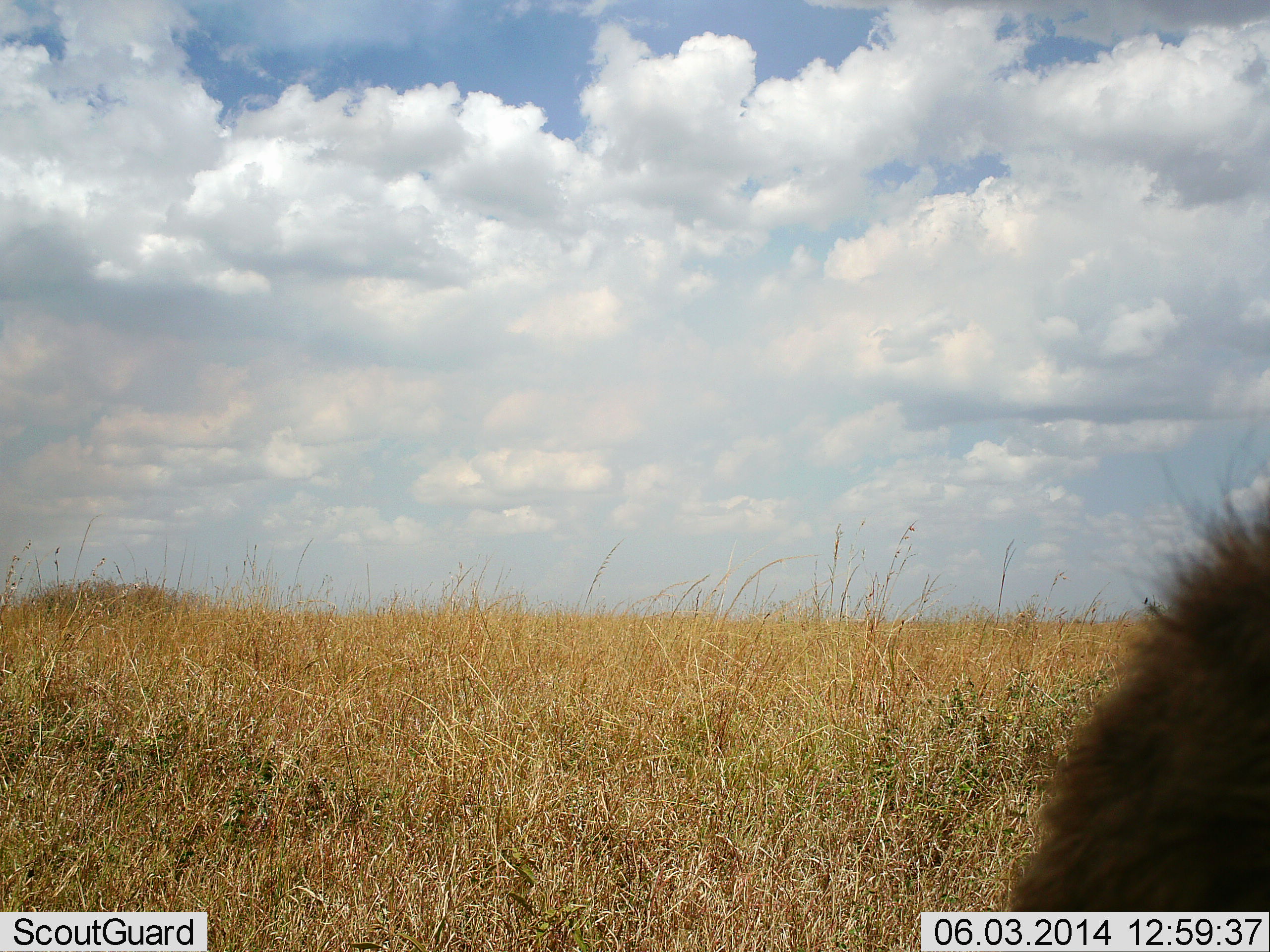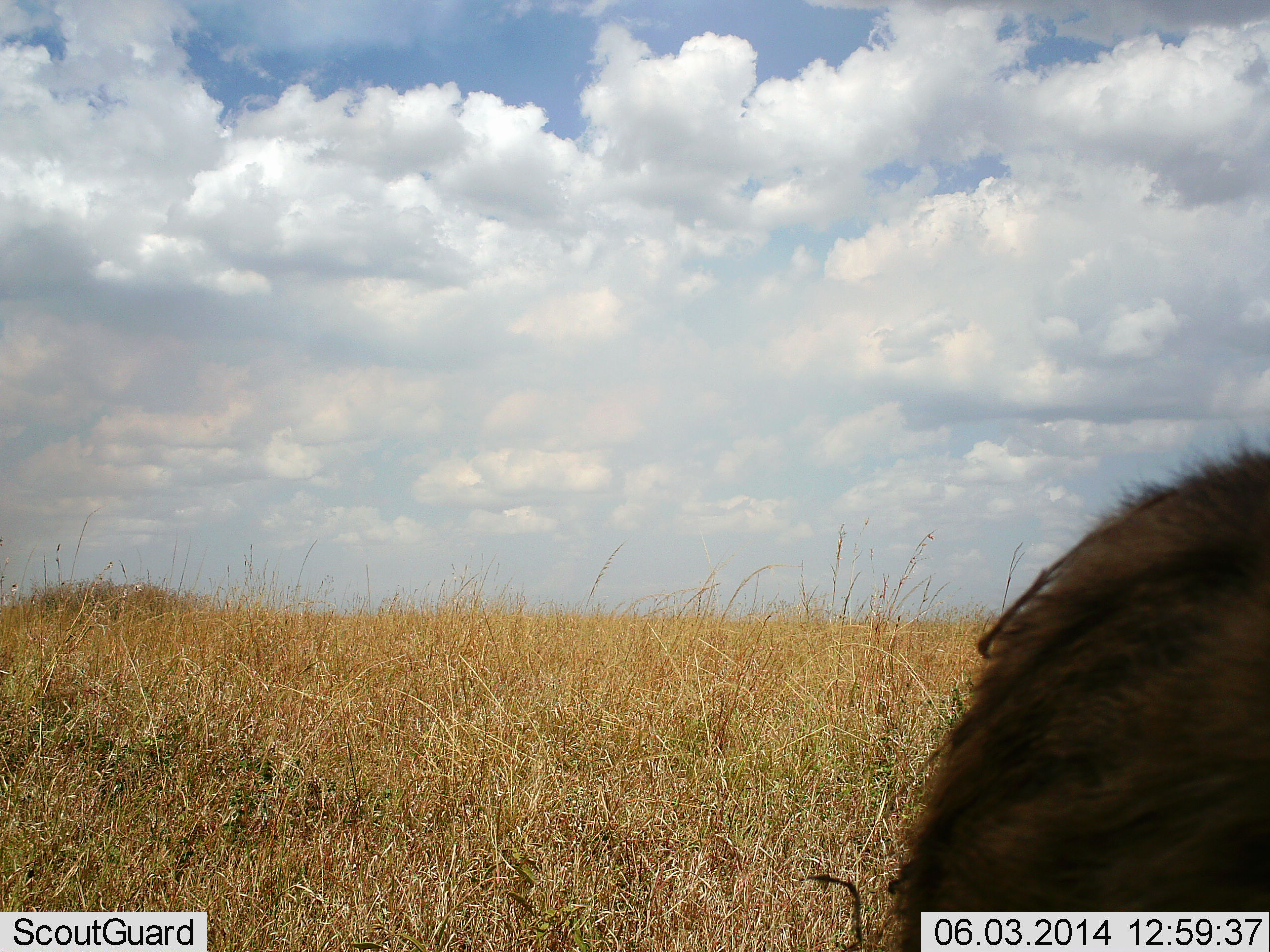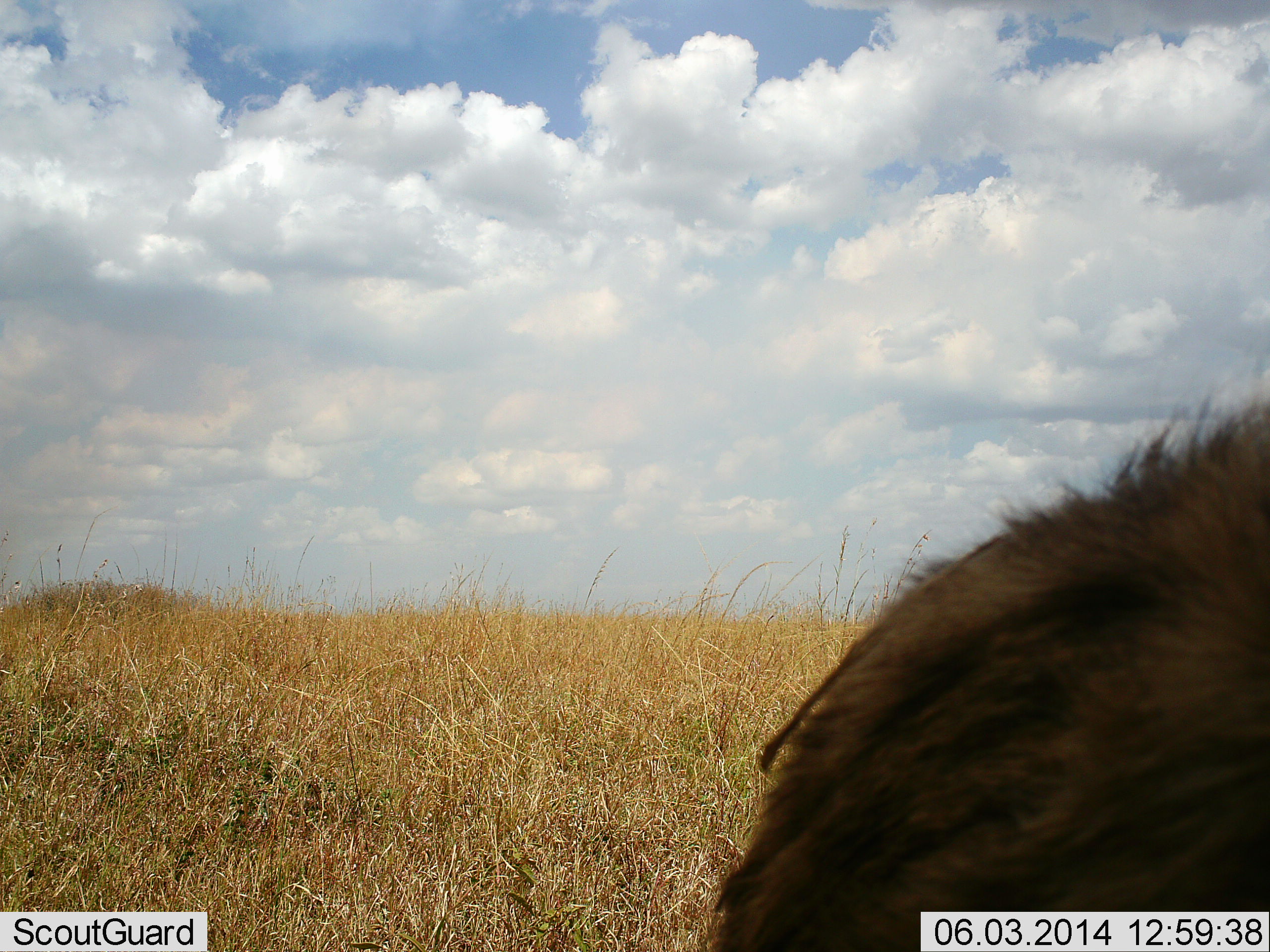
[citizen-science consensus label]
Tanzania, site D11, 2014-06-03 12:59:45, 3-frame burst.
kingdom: Animalia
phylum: Chordata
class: Mammalia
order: Carnivora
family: Hyaenidae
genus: Crocuta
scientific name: Crocuta crocuta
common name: spotted hyena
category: hyenaspotted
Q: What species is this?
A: Hyenaspotted (spotted hyena) (Crocuta crocuta).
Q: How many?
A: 1.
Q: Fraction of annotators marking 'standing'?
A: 67%.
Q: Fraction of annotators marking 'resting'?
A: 0%.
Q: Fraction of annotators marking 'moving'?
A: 50%.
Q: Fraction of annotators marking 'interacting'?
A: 0%.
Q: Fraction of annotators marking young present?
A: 0%.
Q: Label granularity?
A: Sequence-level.